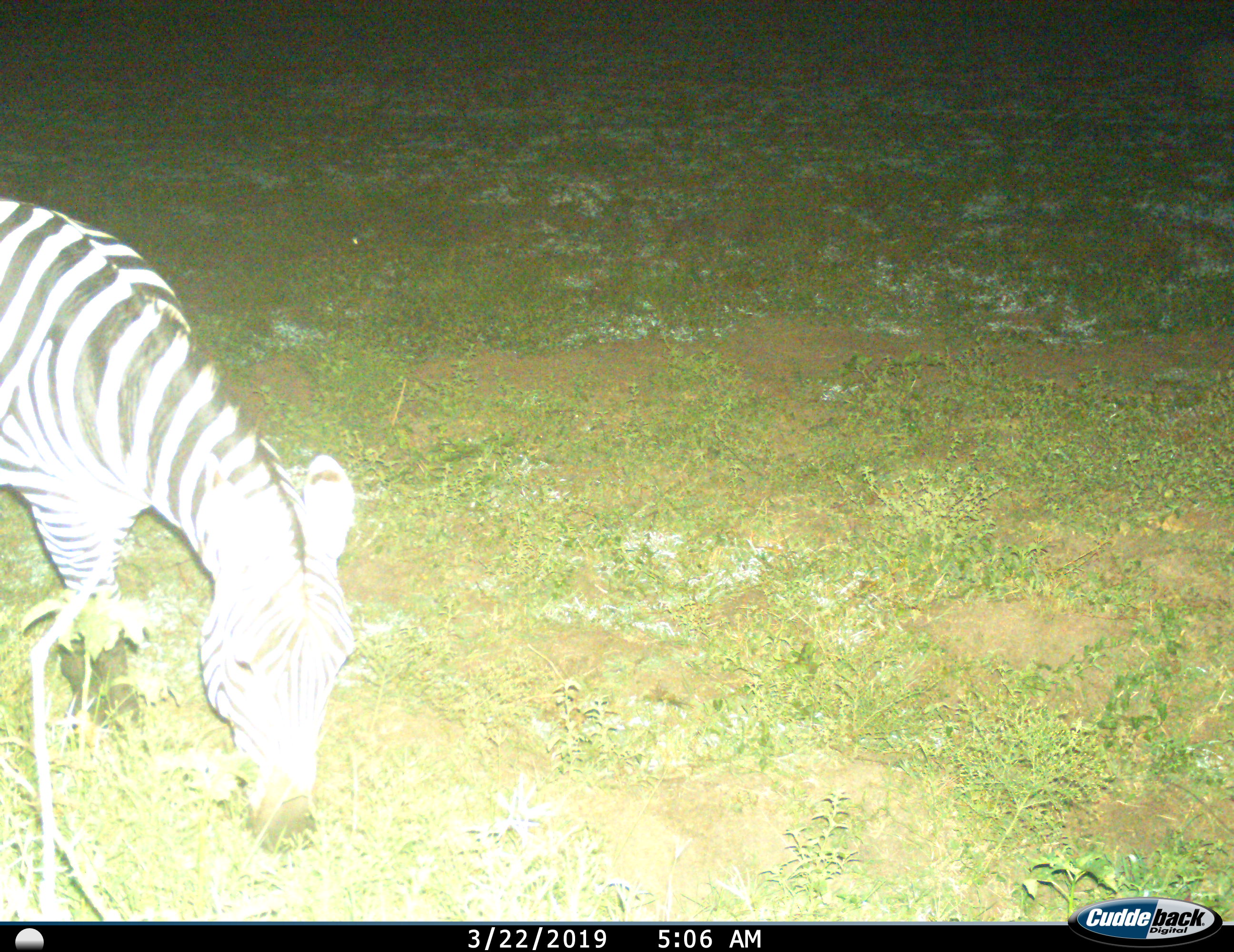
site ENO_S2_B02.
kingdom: Animalia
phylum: Chordata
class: Mammalia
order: Perissodactyla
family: Equidae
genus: Equus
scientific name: Equus quagga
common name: plains zebra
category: zebraplains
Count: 1.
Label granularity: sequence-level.